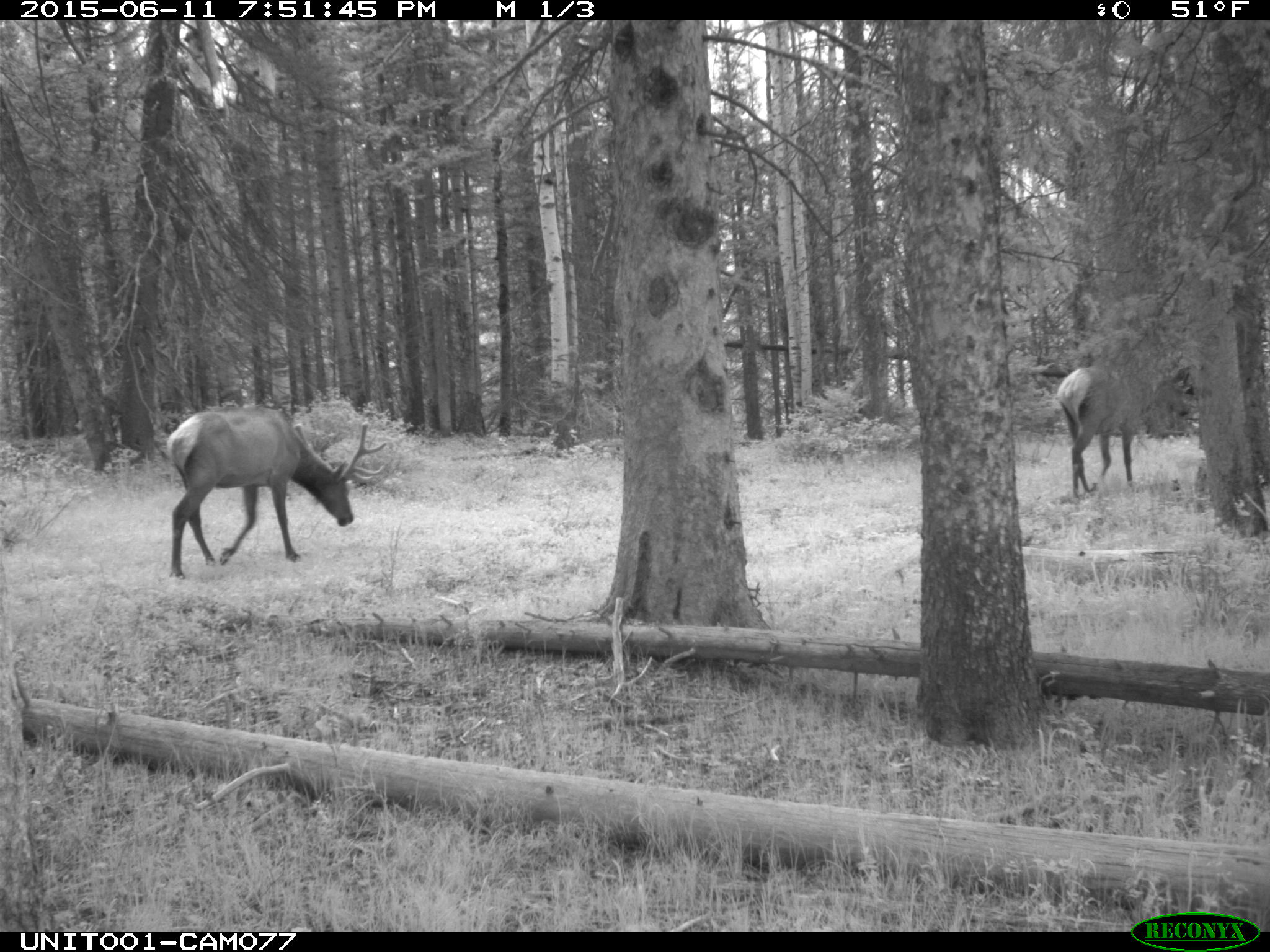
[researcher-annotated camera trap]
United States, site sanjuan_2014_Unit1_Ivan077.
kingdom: Animalia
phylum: Chordata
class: Mammalia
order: Artiodactyla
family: Cervidae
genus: Cervus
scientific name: Cervus elaphus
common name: red deer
Cervus elaphus (red deer).